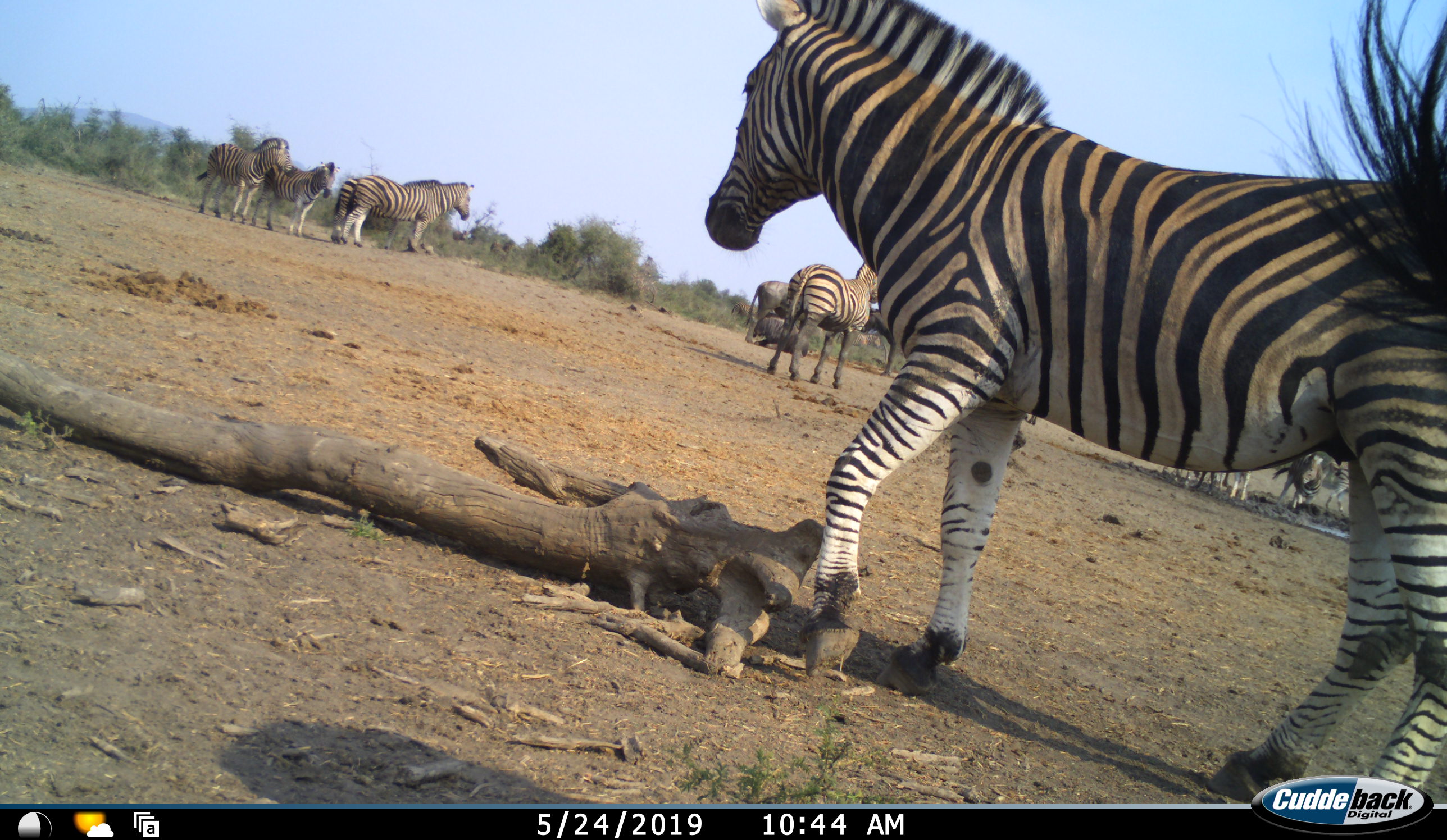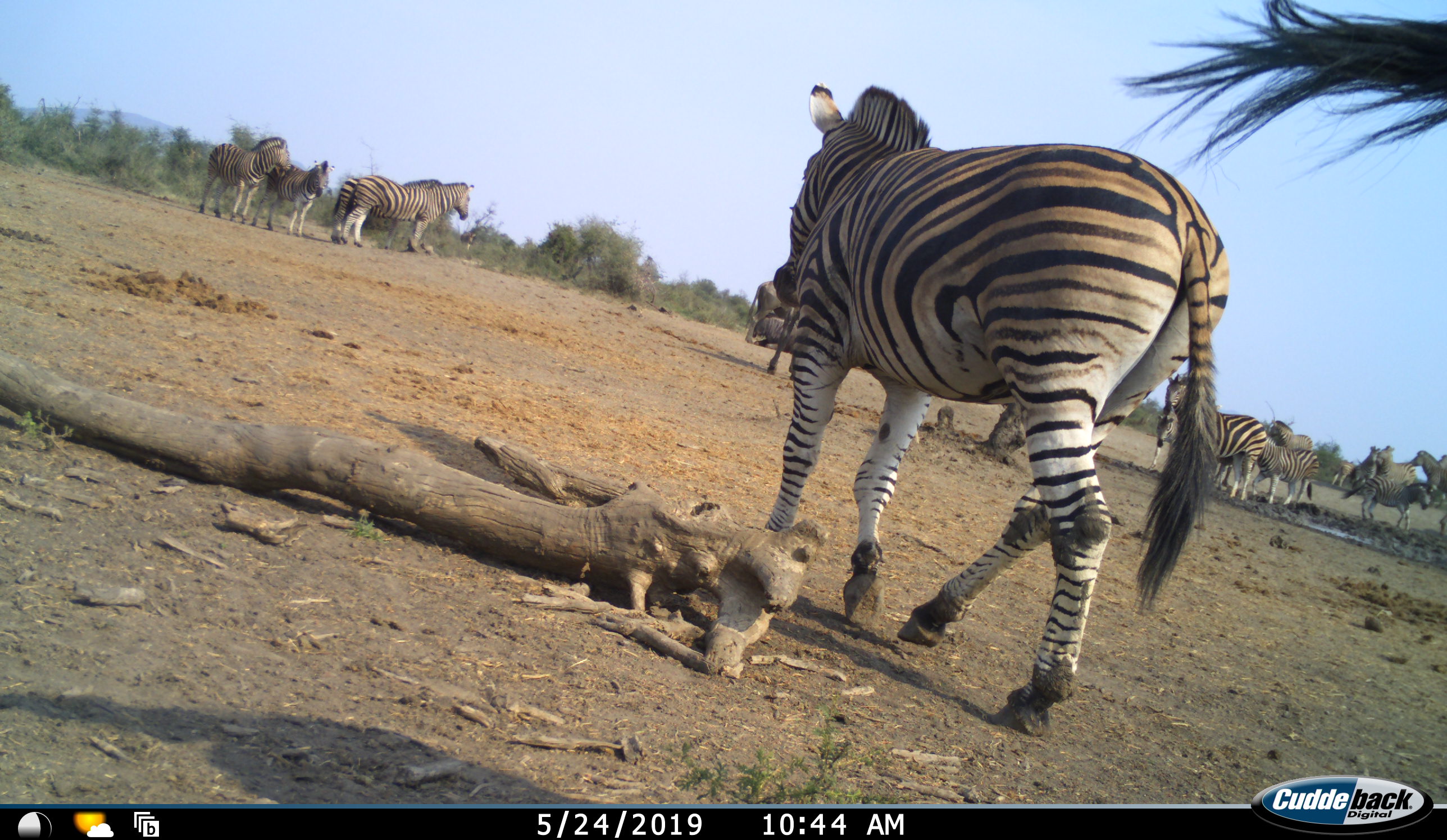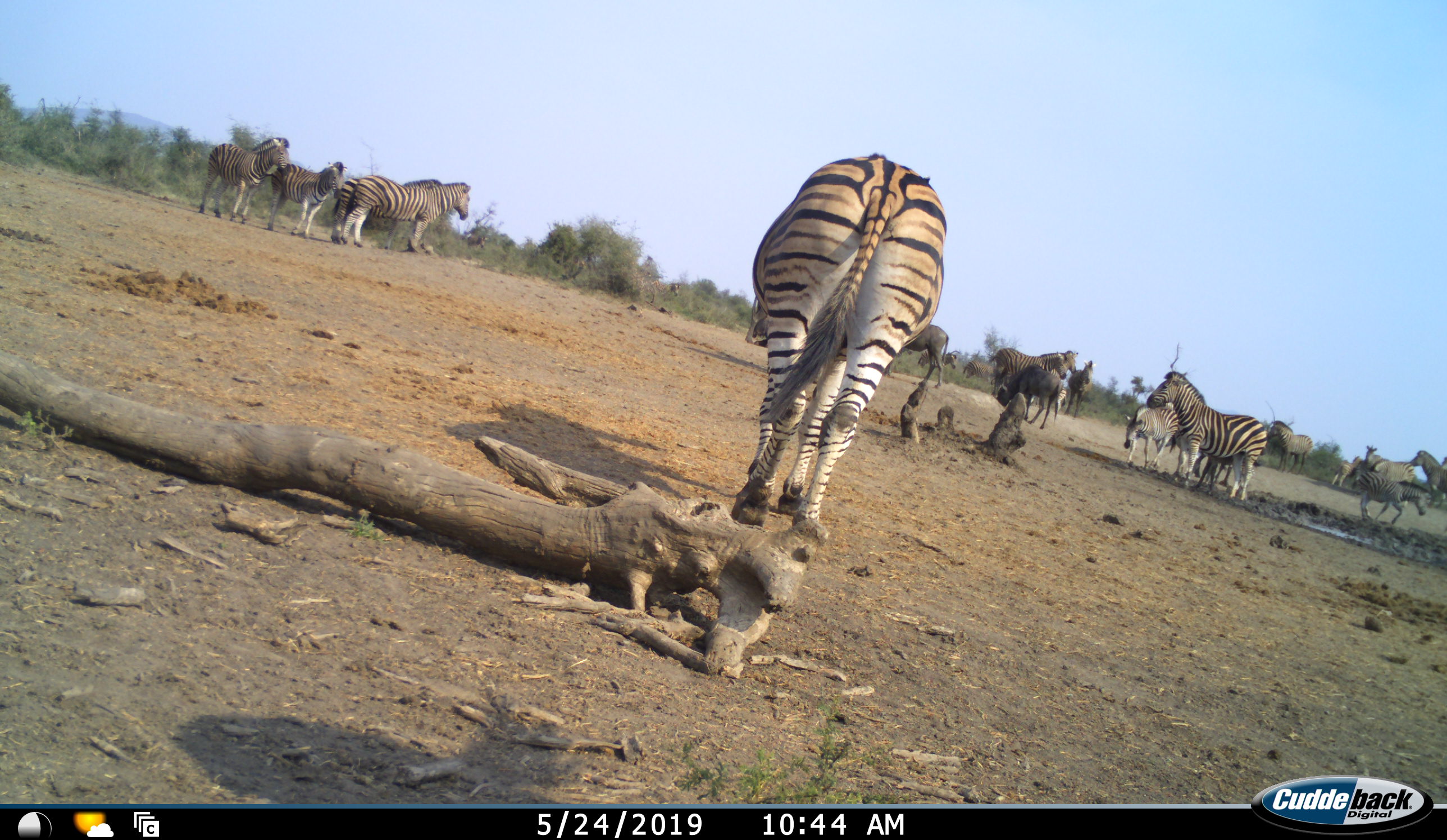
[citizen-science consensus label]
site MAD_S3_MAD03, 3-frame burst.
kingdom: Animalia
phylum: Chordata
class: Mammalia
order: Artiodactyla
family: Bovidae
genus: Connochaetes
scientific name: Connochaetes taurinus taurinus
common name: blue wildebeest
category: wildebeestblue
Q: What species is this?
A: Wildebeestblue (blue wildebeest) (Connochaetes taurinus taurinus).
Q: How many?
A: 4.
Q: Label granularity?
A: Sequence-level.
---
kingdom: Animalia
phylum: Chordata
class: Mammalia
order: Perissodactyla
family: Equidae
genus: Equus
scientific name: Equus quagga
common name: plains zebra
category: zebraplains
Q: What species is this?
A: Zebraplains (plains zebra) (Equus quagga).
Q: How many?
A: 11-50.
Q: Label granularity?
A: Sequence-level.